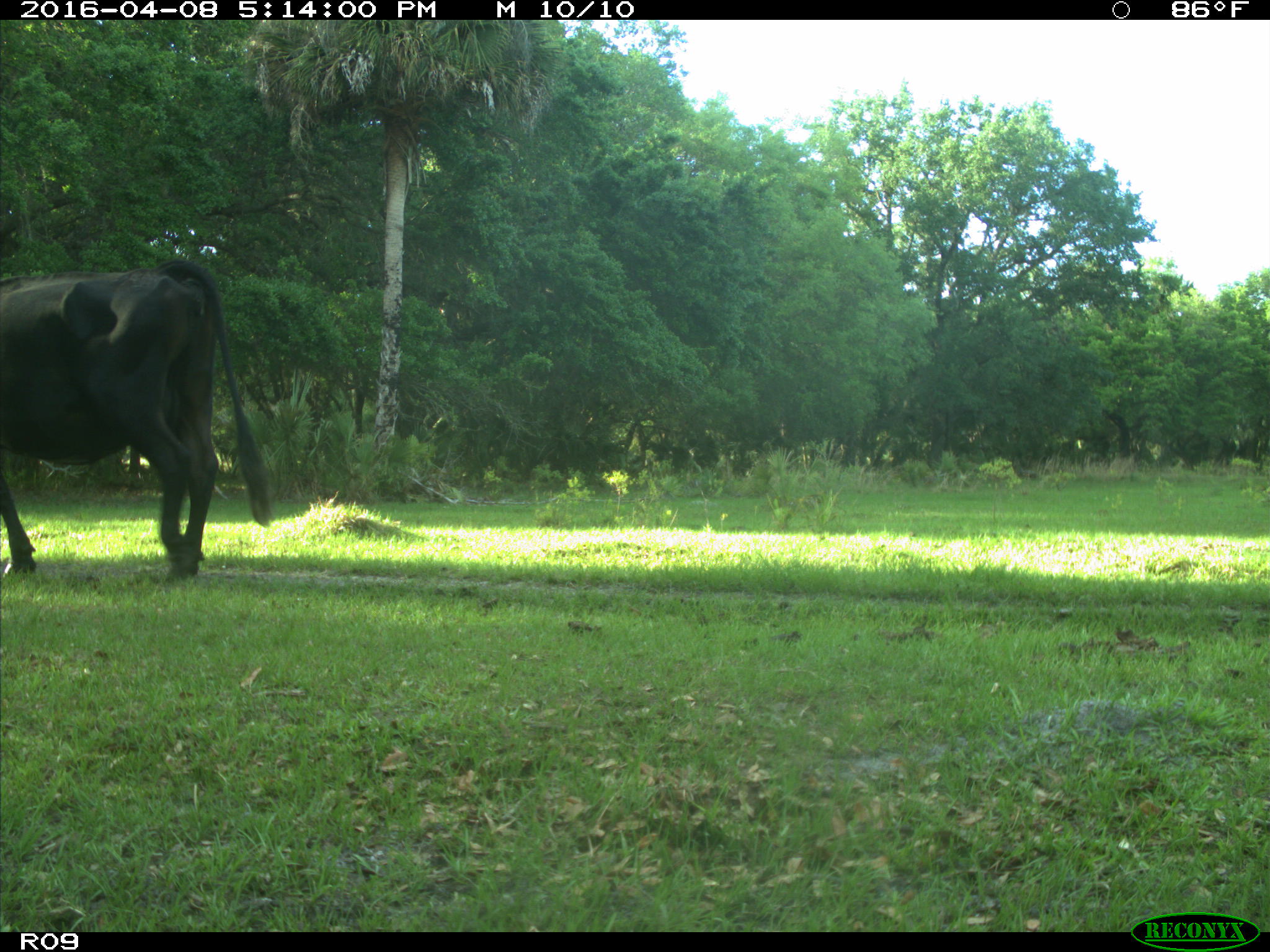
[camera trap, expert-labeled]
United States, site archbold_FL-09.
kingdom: Animalia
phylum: Chordata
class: Mammalia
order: Artiodactyla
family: Bovidae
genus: Bos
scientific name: Bos taurus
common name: domestic cow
Bos taurus (domestic cow).